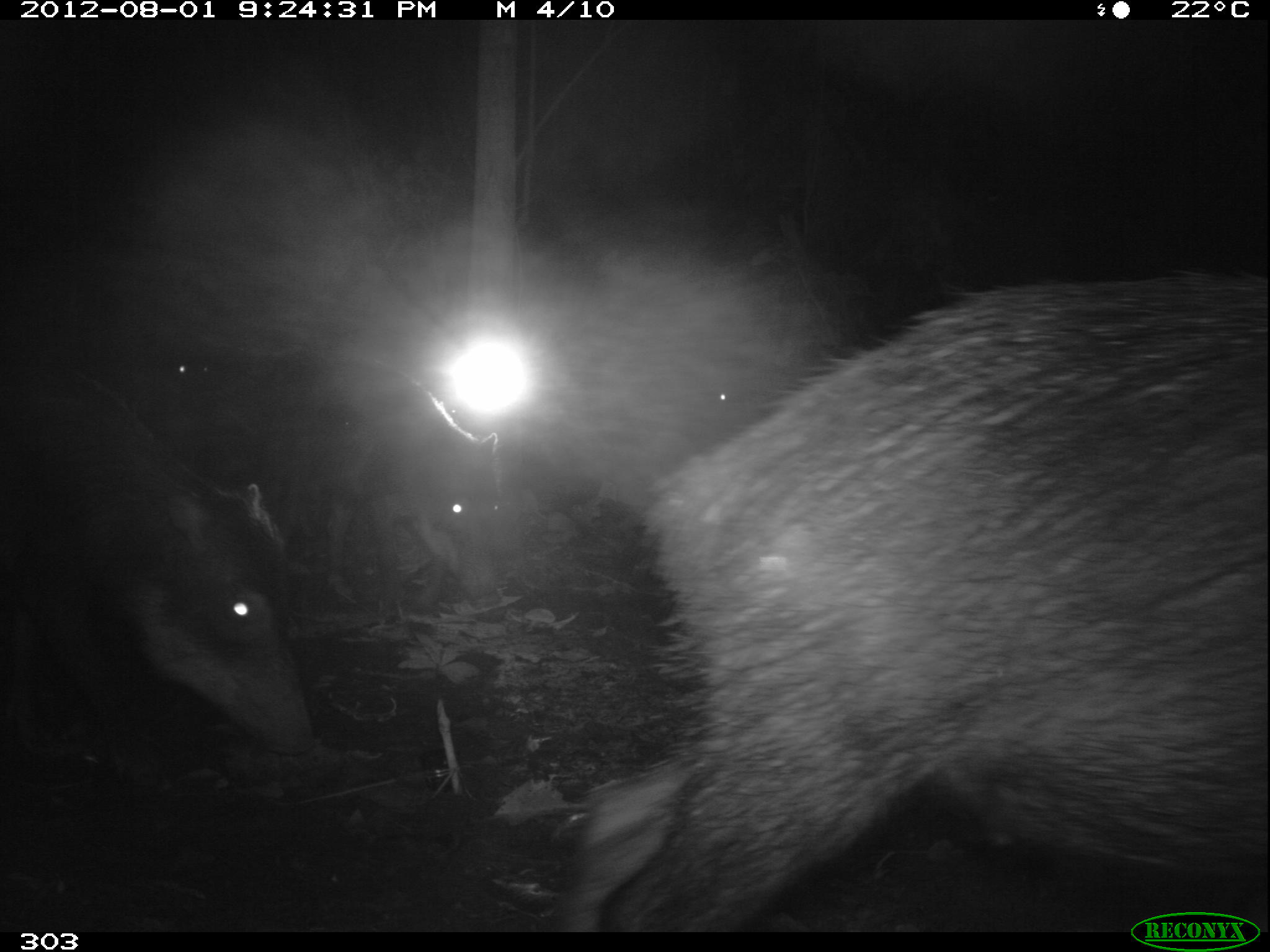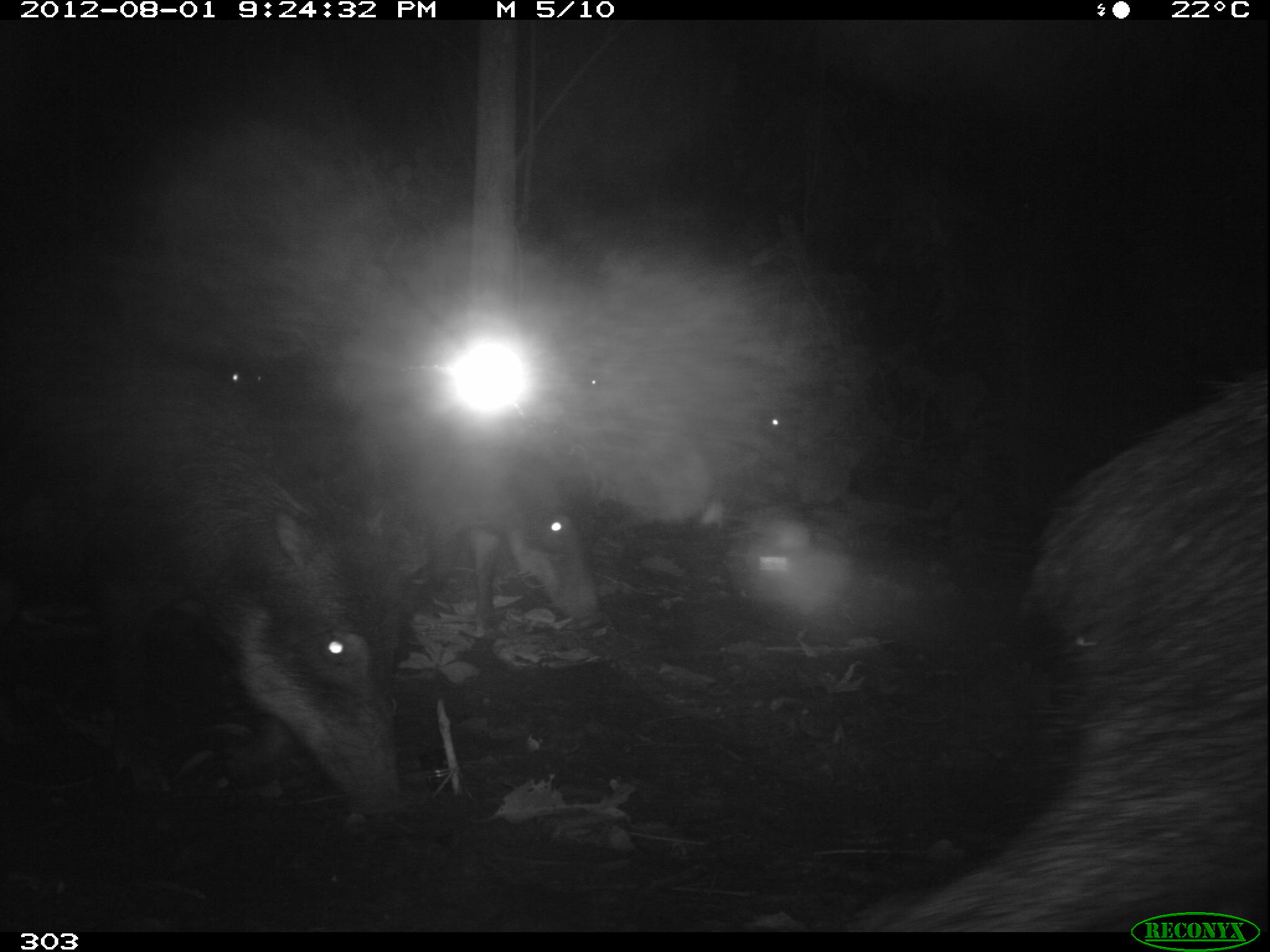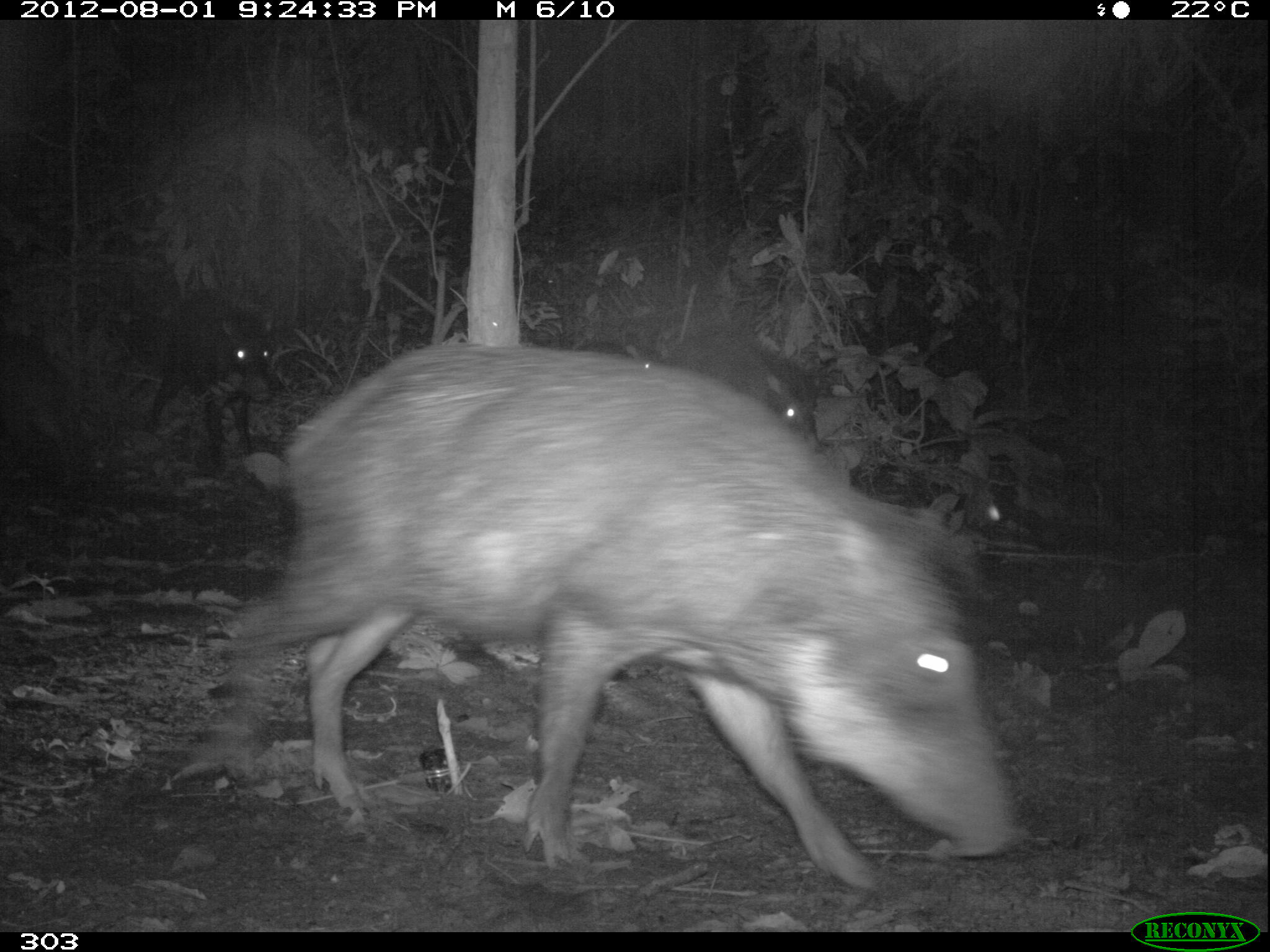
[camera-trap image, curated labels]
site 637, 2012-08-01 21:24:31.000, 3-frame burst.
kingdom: Animalia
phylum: Chordata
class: Mammalia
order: Artiodactyla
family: Tayassuidae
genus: Tayassu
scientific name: Tayassu pecari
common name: white-lipped peccary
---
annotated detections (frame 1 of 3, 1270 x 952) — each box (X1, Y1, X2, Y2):
tayassu pecari: (555, 277, 1264, 930); (1, 351, 316, 751); (337, 364, 503, 602); (130, 346, 218, 405)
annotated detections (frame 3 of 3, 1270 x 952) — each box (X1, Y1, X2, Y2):
tayassu pecari: (215, 340, 1018, 887); (143, 291, 278, 468); (658, 333, 816, 436); (0, 336, 78, 482)